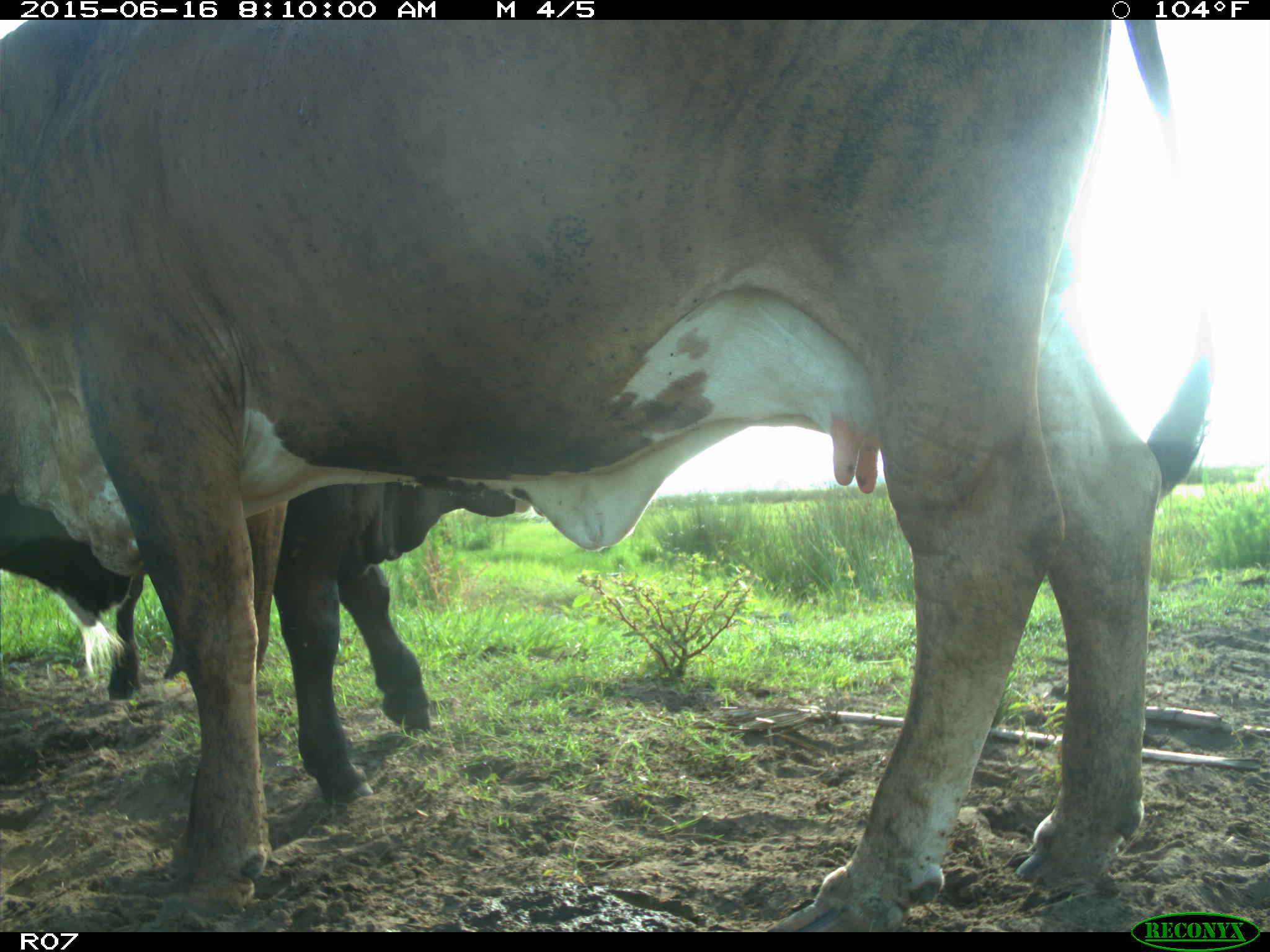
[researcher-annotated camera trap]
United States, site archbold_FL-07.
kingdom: Animalia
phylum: Chordata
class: Mammalia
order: Artiodactyla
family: Bovidae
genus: Bos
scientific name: Bos taurus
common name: domestic cow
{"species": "Bos taurus (domestic cow)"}